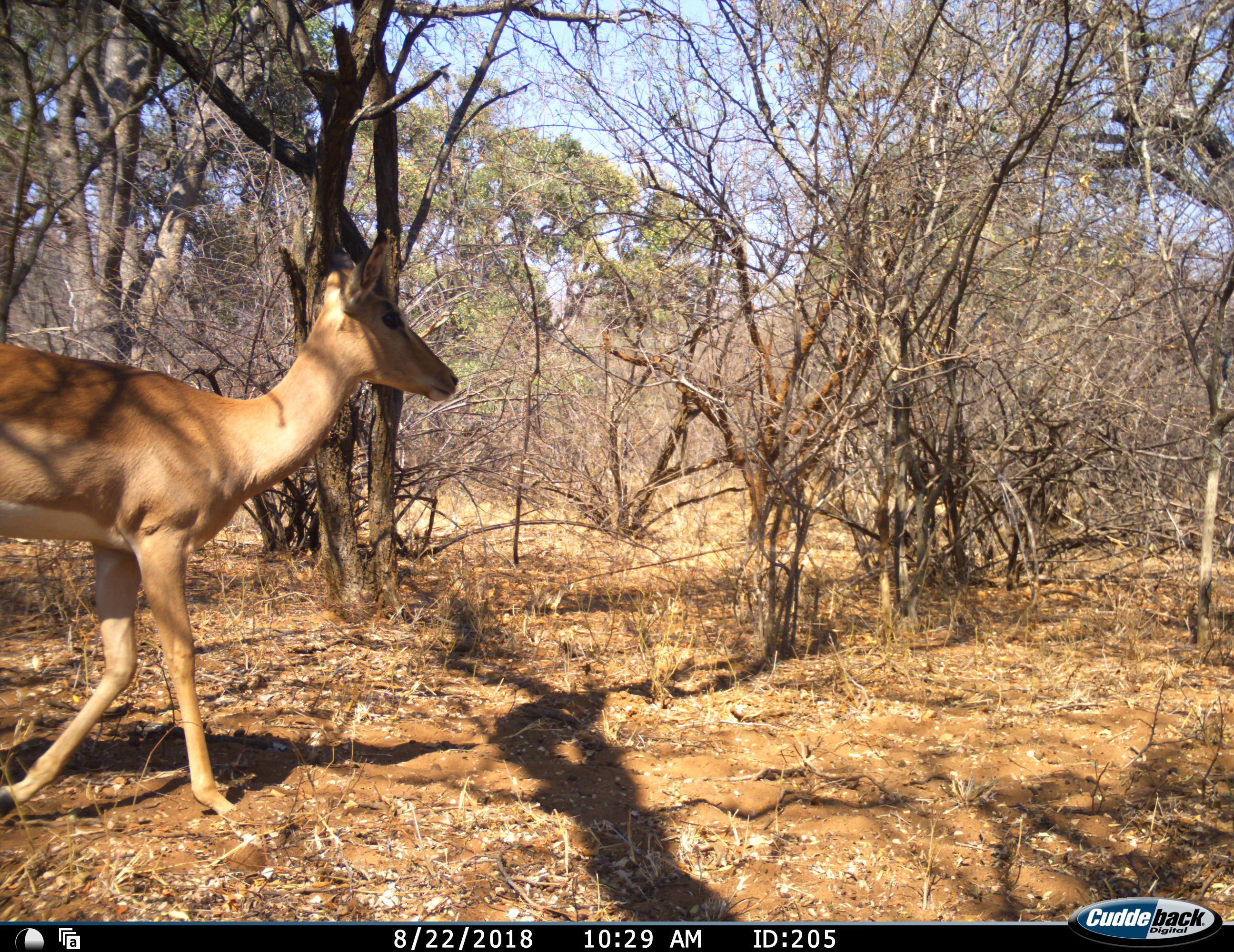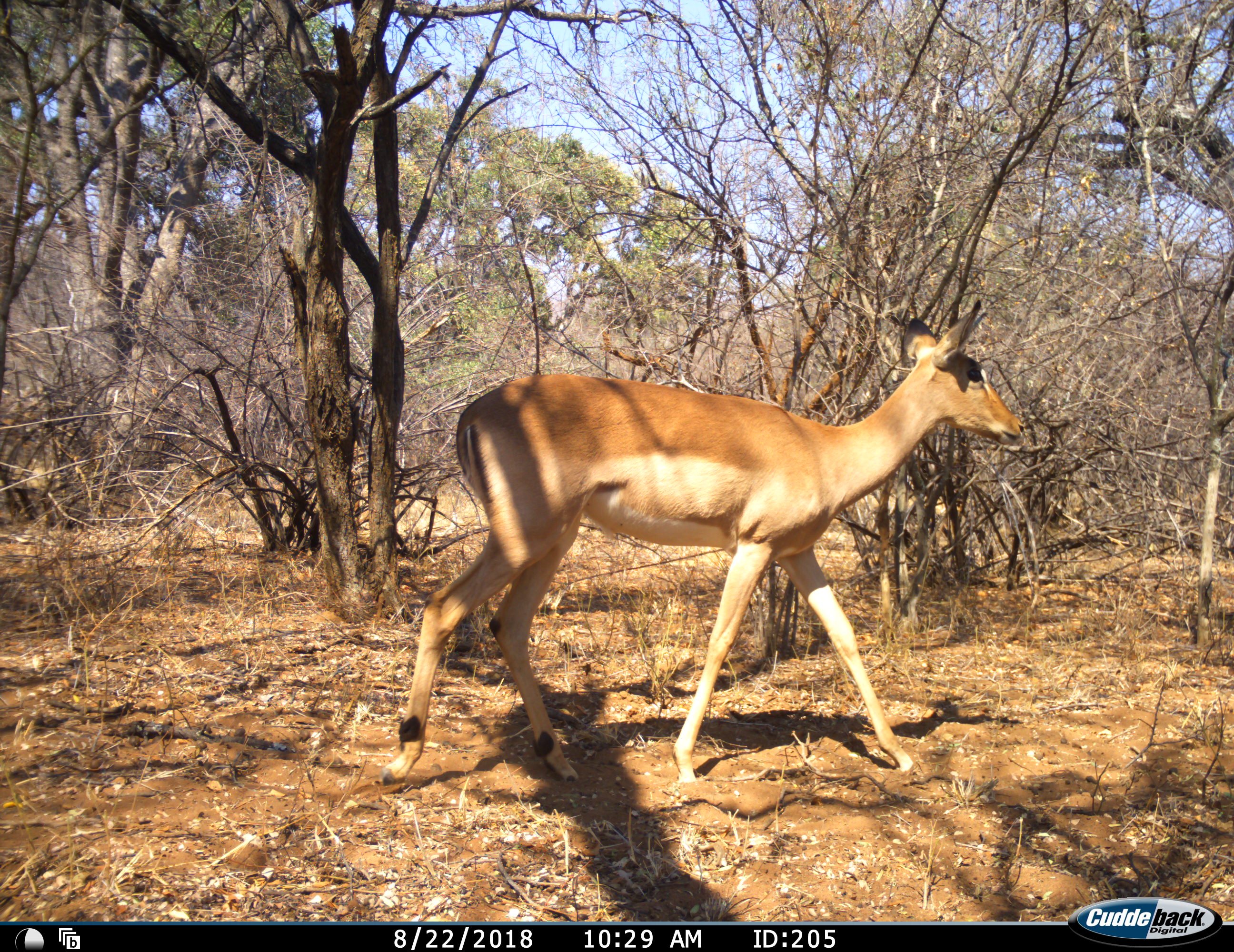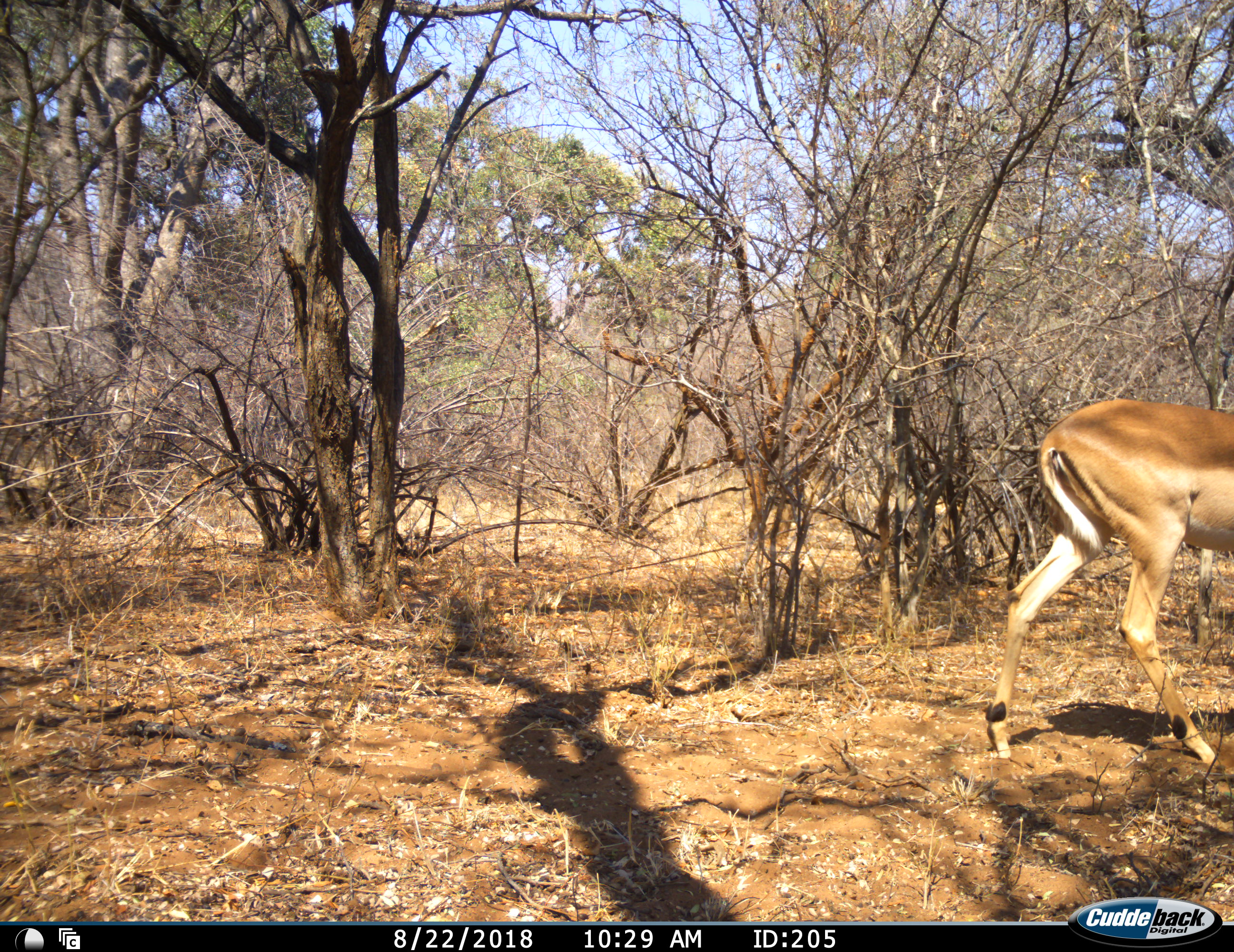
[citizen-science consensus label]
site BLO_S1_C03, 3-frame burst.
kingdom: Animalia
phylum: Chordata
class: Mammalia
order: Artiodactyla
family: Bovidae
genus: Aepyceros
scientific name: Aepyceros melampus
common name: impala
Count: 1.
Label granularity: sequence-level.